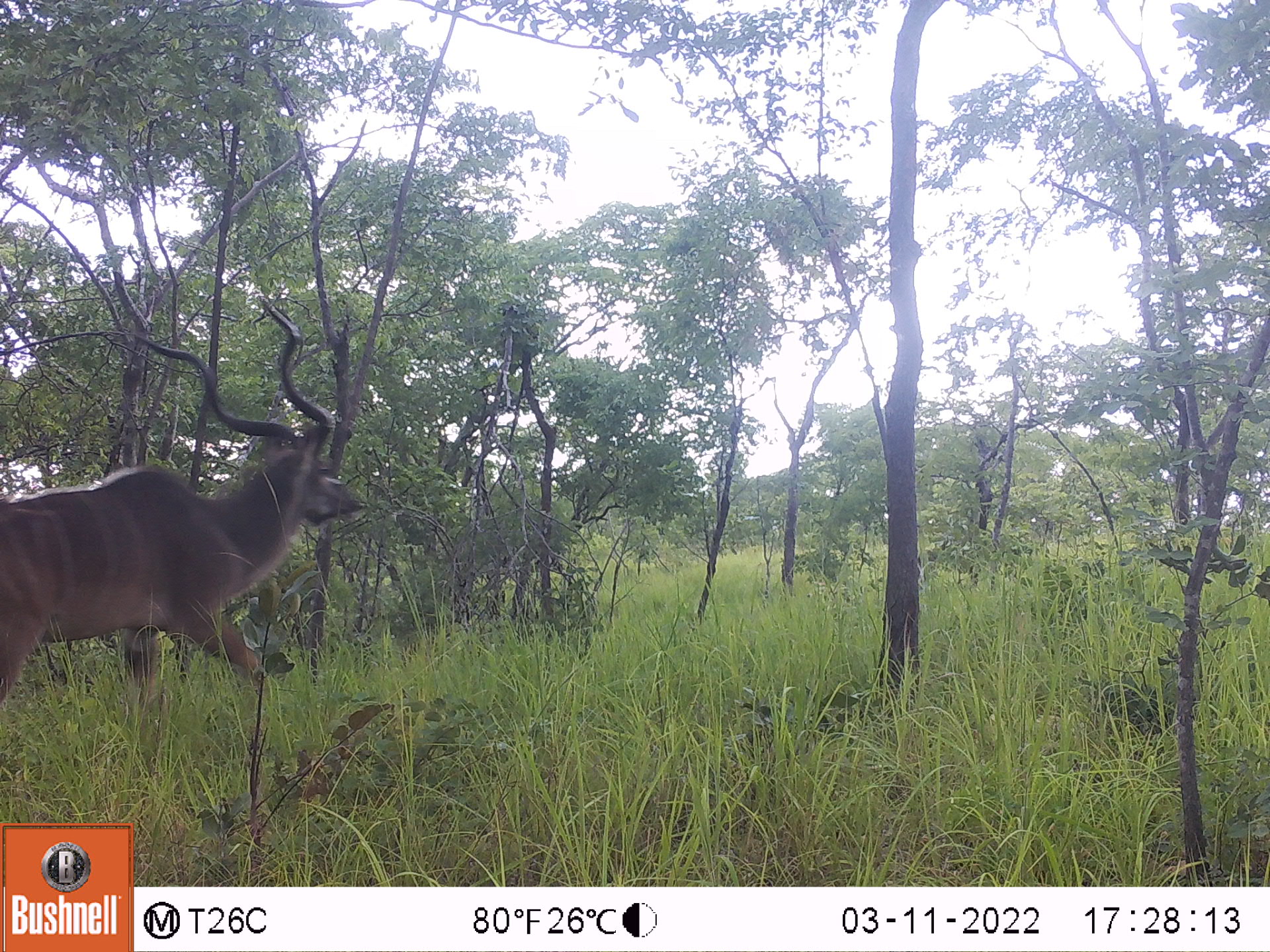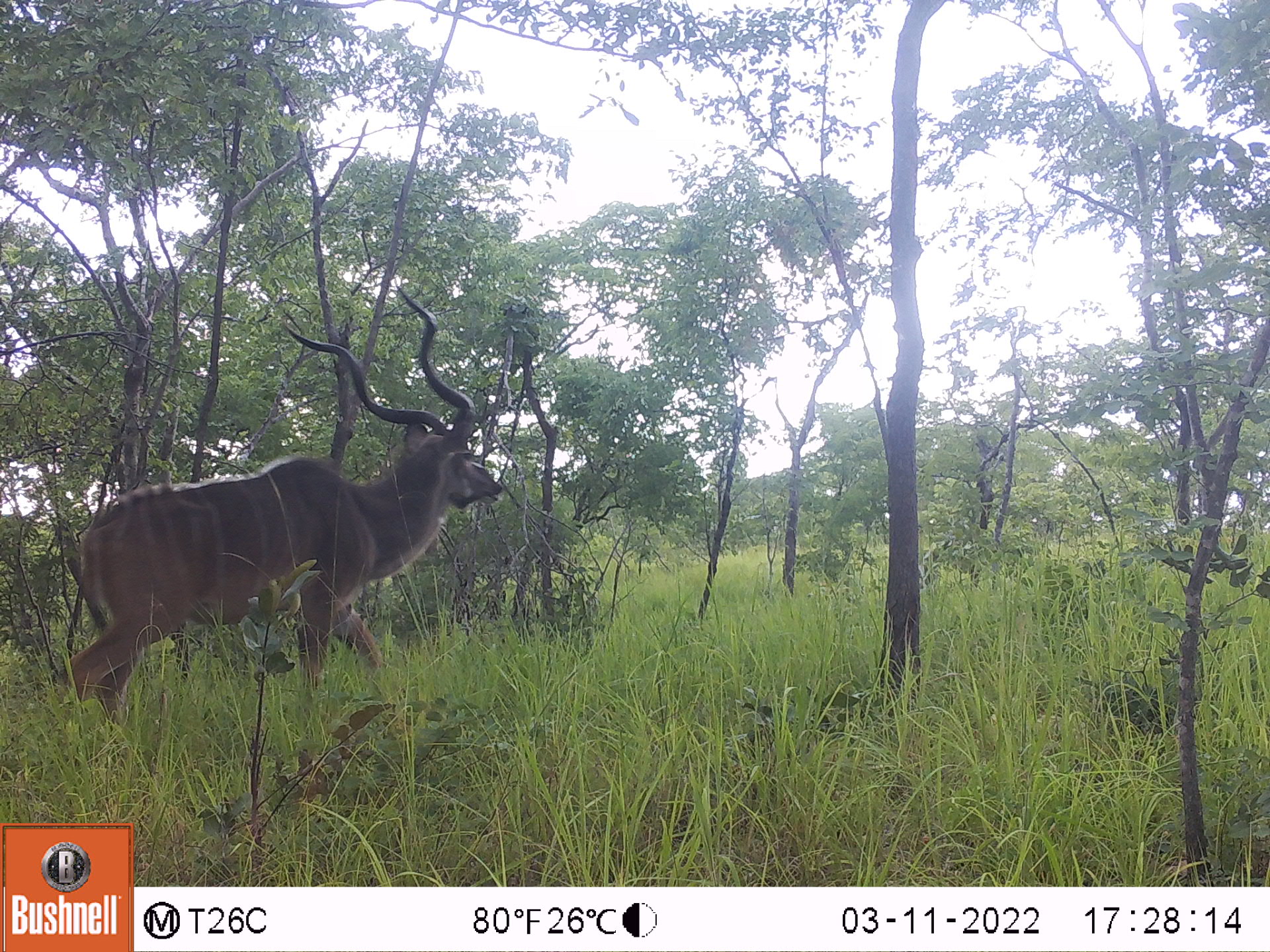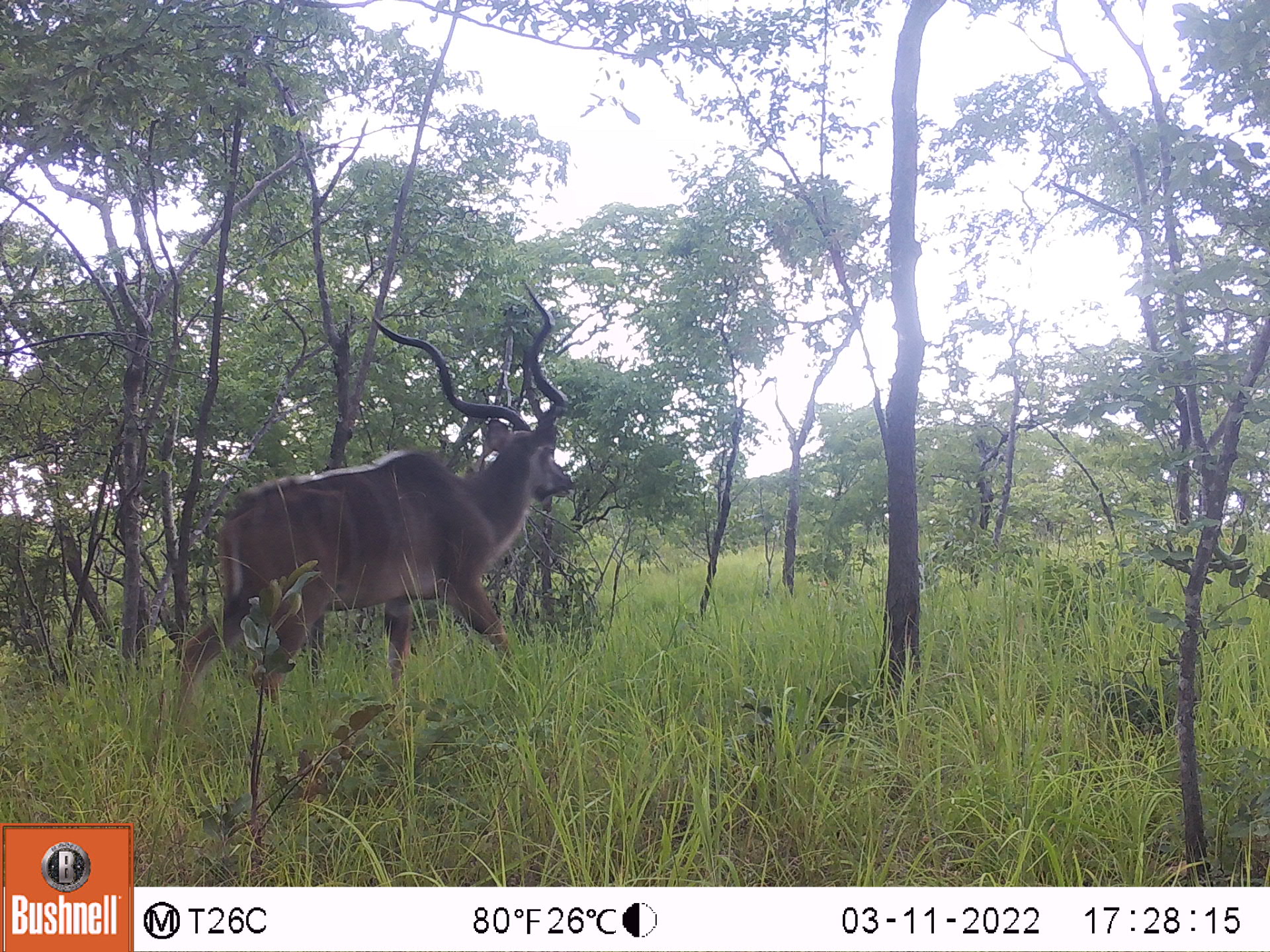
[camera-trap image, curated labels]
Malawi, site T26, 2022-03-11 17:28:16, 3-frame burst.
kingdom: Animalia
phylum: Chordata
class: Mammalia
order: Artiodactyla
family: Bovidae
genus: Tragelaphus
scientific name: Tragelaphus strepsiceros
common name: greater kudu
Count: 1.